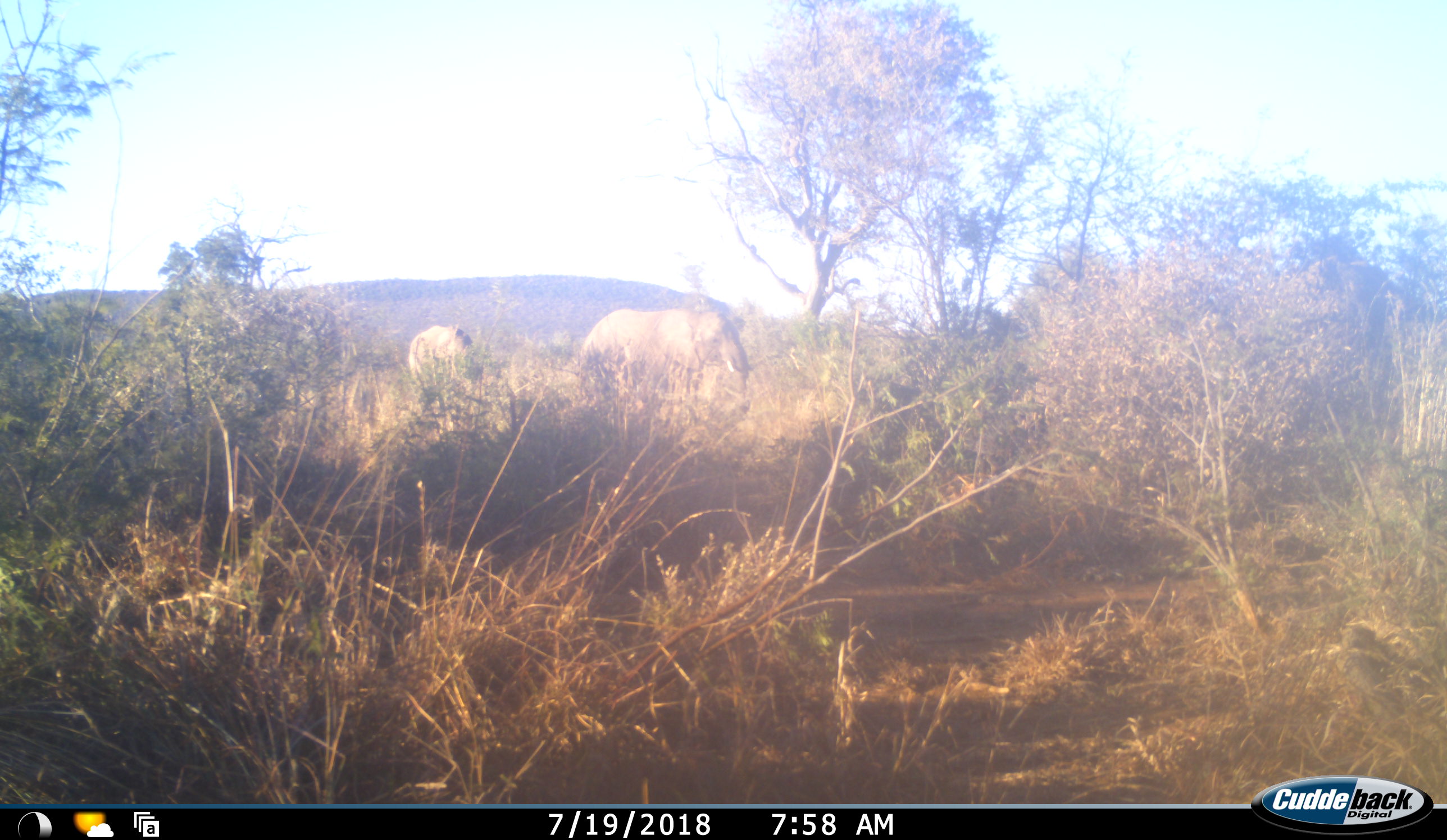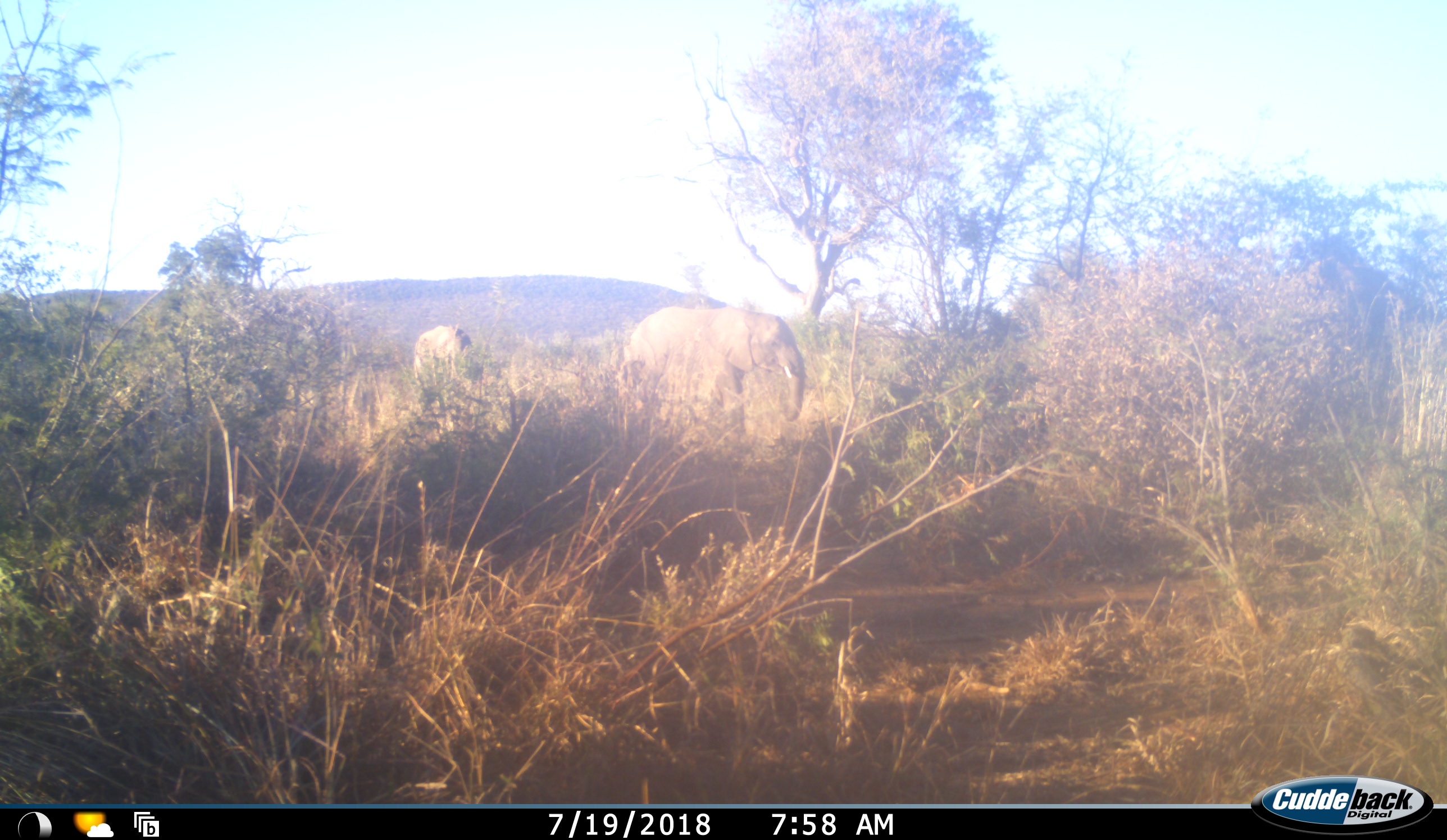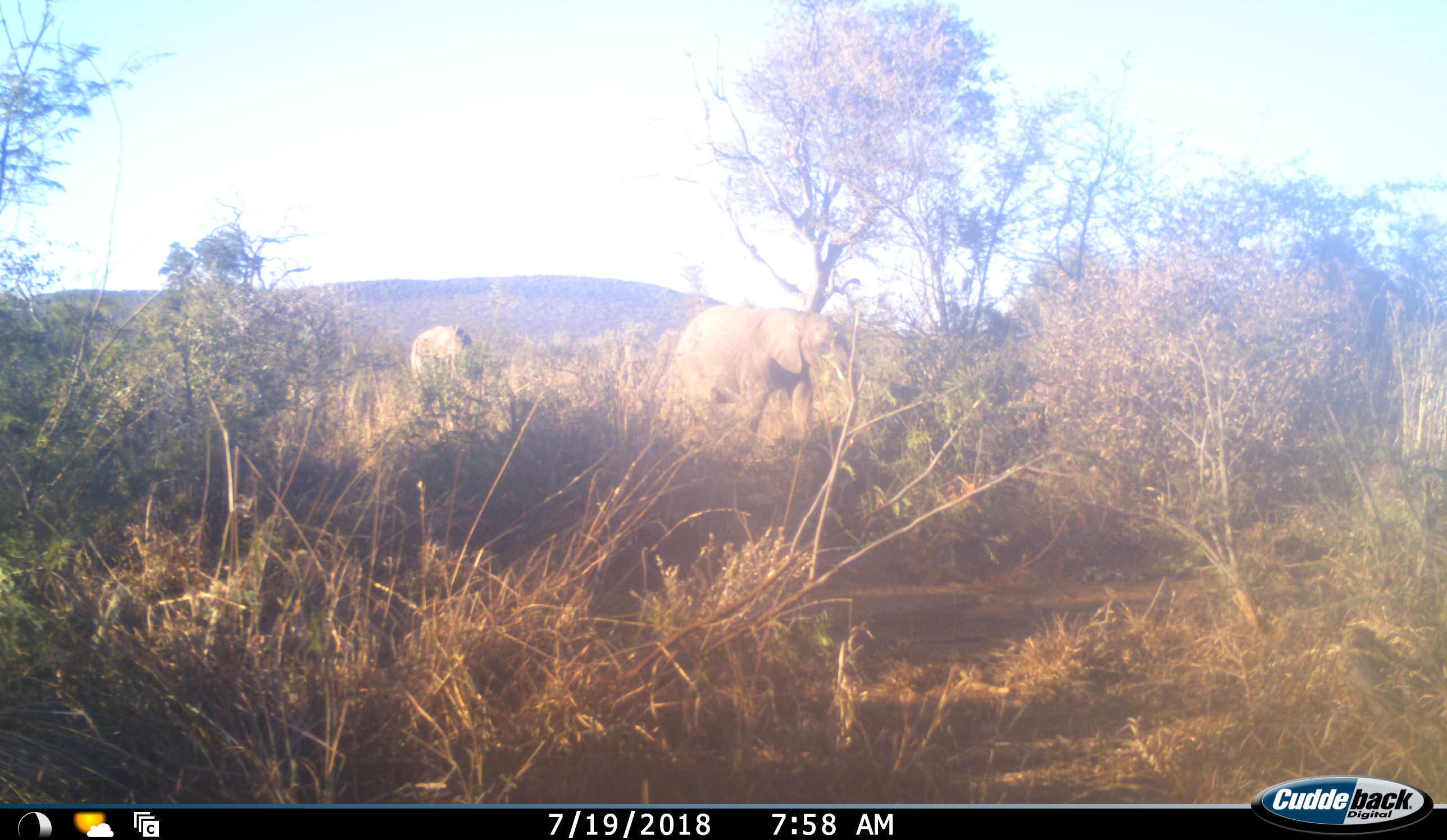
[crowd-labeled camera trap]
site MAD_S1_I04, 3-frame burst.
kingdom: Animalia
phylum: Chordata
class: Mammalia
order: Proboscidea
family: Elephantidae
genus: Loxodonta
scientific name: Loxodonta africana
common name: african bush elephant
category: elephant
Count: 2.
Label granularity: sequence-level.